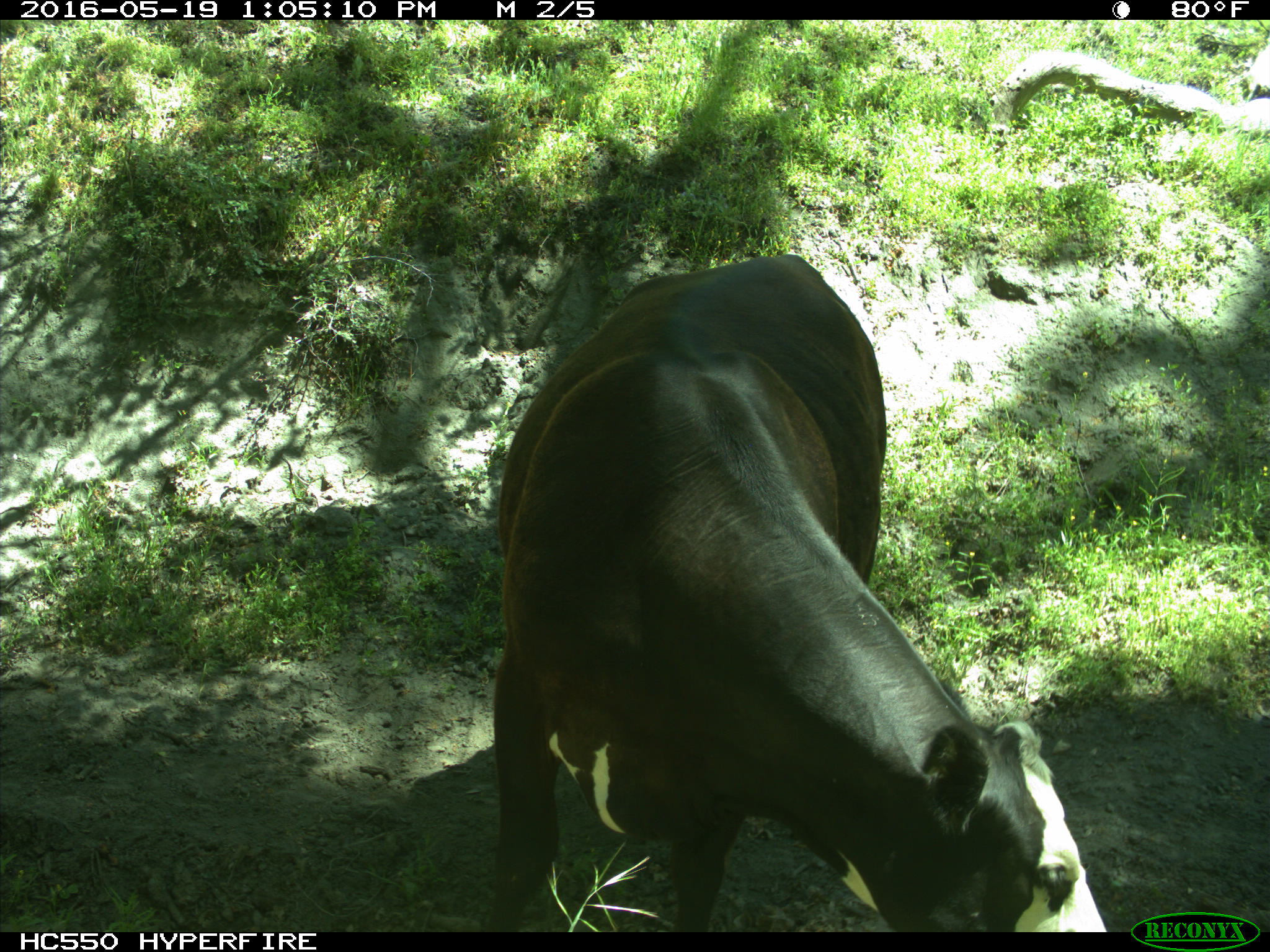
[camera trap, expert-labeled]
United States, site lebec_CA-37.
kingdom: Animalia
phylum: Chordata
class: Mammalia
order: Artiodactyla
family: Bovidae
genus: Bos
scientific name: Bos taurus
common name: domestic cow